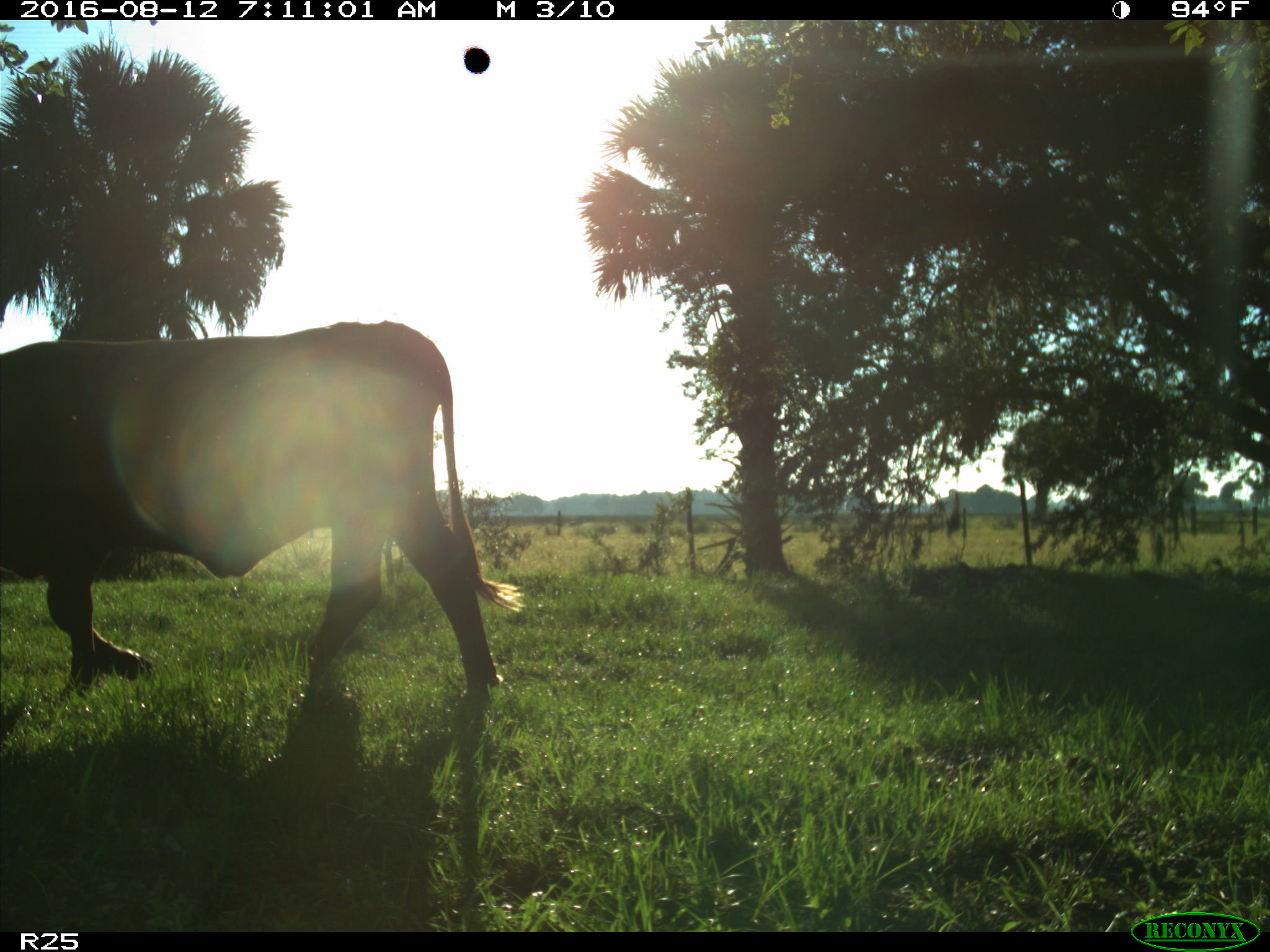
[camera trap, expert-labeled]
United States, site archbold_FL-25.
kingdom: Animalia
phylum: Chordata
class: Mammalia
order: Artiodactyla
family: Bovidae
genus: Bos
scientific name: Bos taurus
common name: domestic cow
Bos taurus (domestic cow).